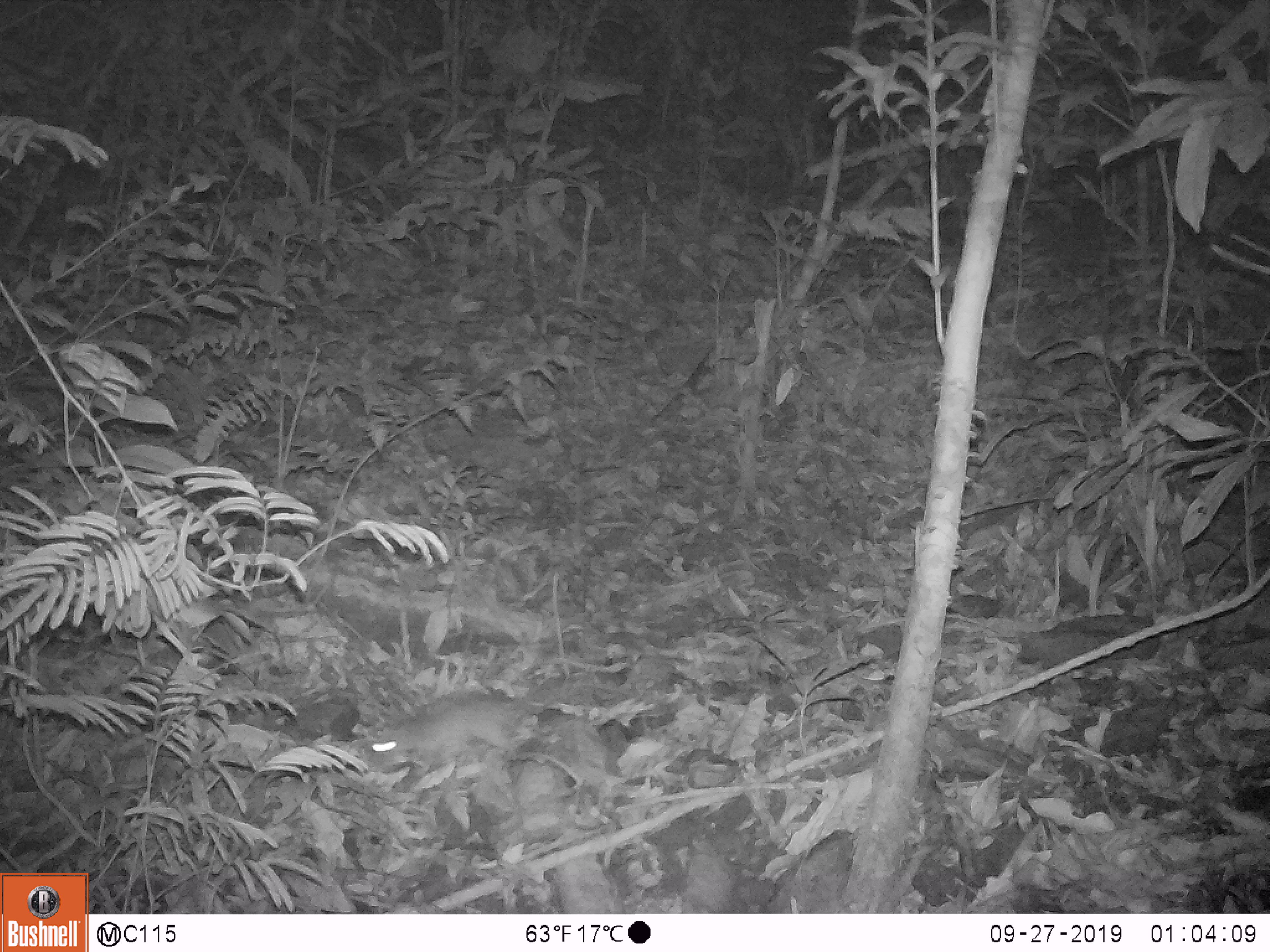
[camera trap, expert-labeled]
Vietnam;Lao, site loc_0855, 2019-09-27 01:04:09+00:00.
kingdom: Animalia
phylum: Chordata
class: Mammalia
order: Rodentia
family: Muridae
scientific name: Muridae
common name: old-world mice and rats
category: unidentified murid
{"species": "unidentified murid (old-world mice and rats) (Muridae)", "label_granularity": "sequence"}